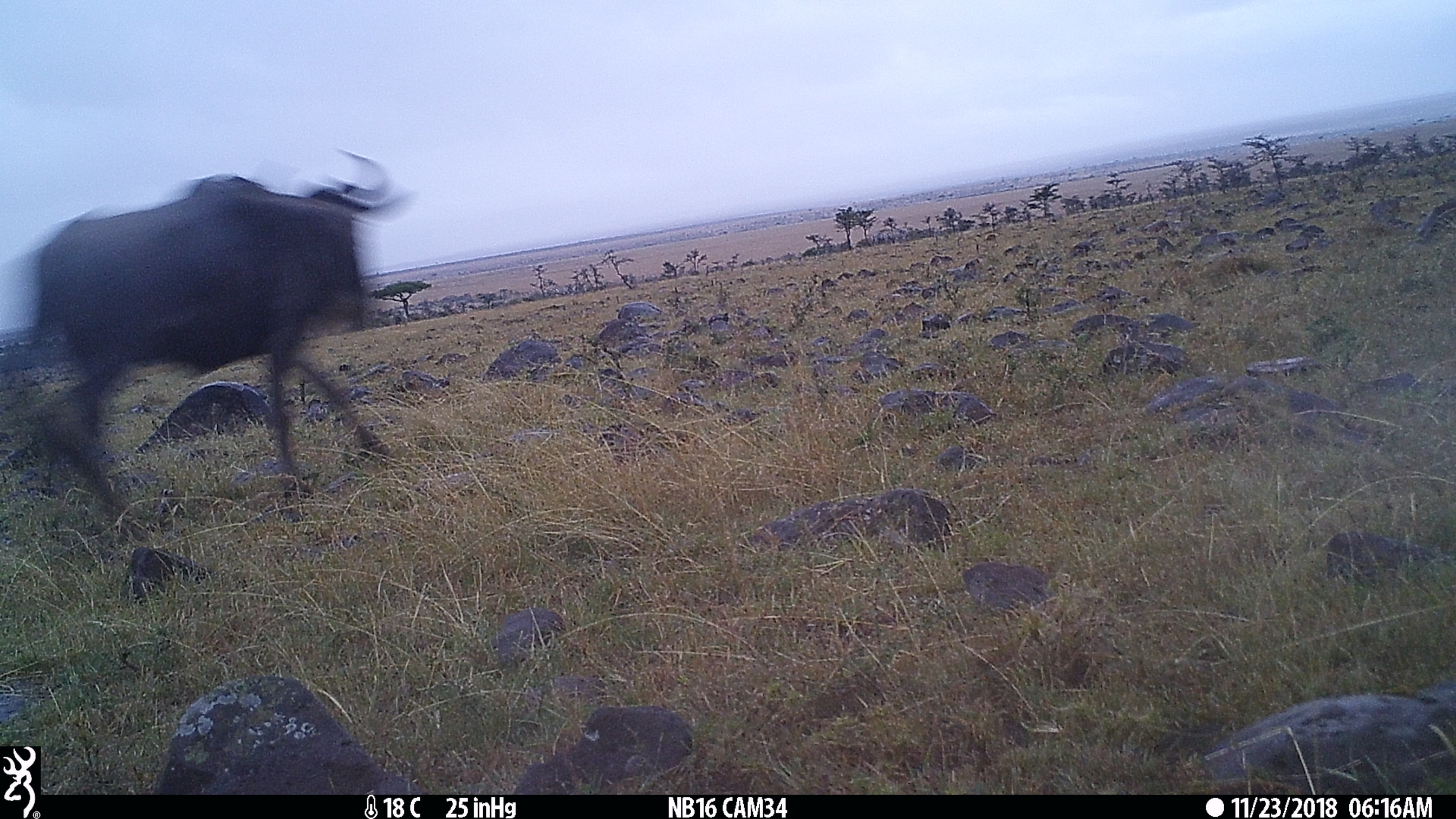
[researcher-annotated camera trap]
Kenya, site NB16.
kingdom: Animalia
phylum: Chordata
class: Mammalia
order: Artiodactyla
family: Bovidae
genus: Connochaetes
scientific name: Connochaetes taurinus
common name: blue wildebeest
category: wildebeest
Wildebeest (blue wildebeest) (Connochaetes taurinus).